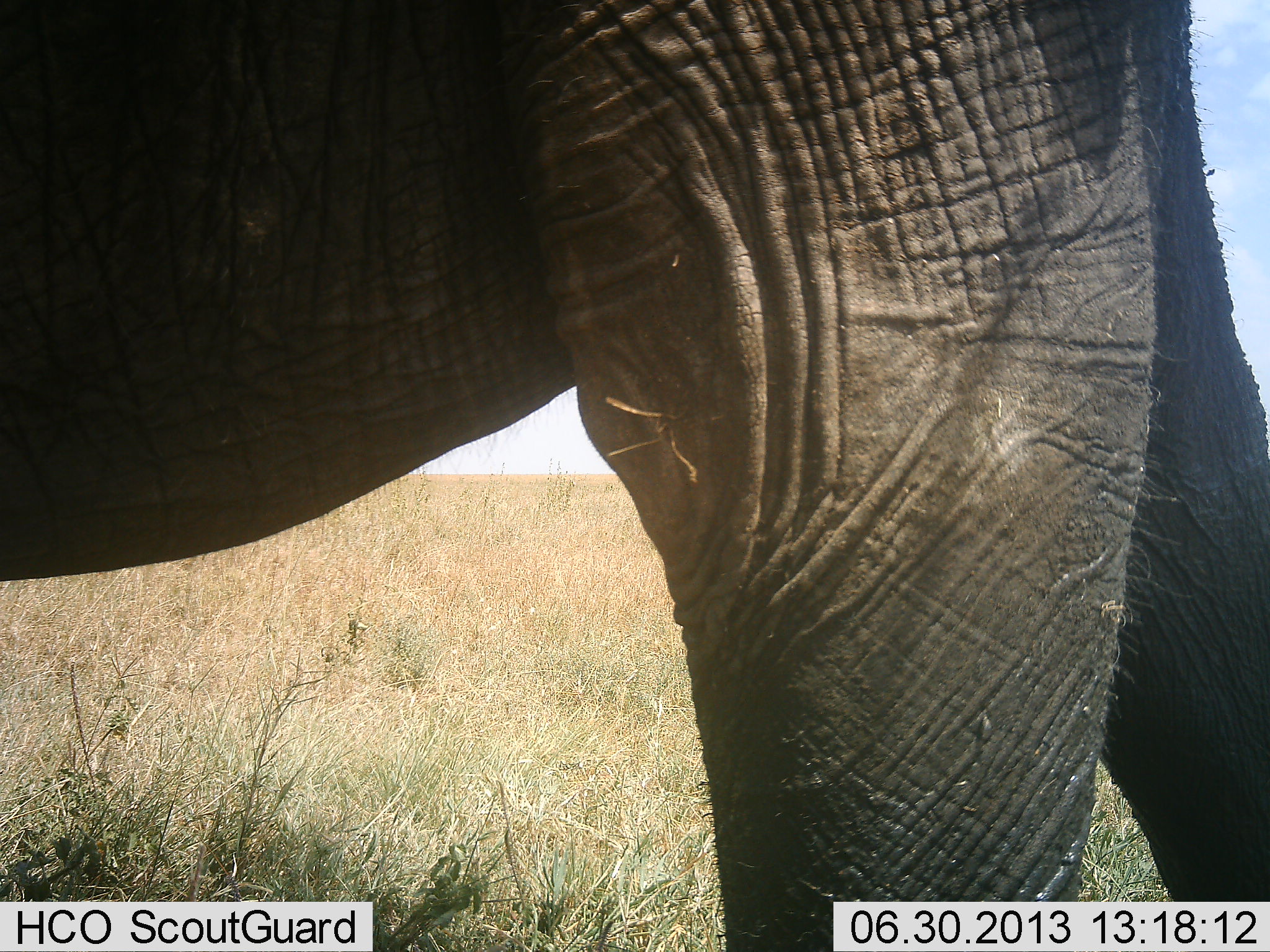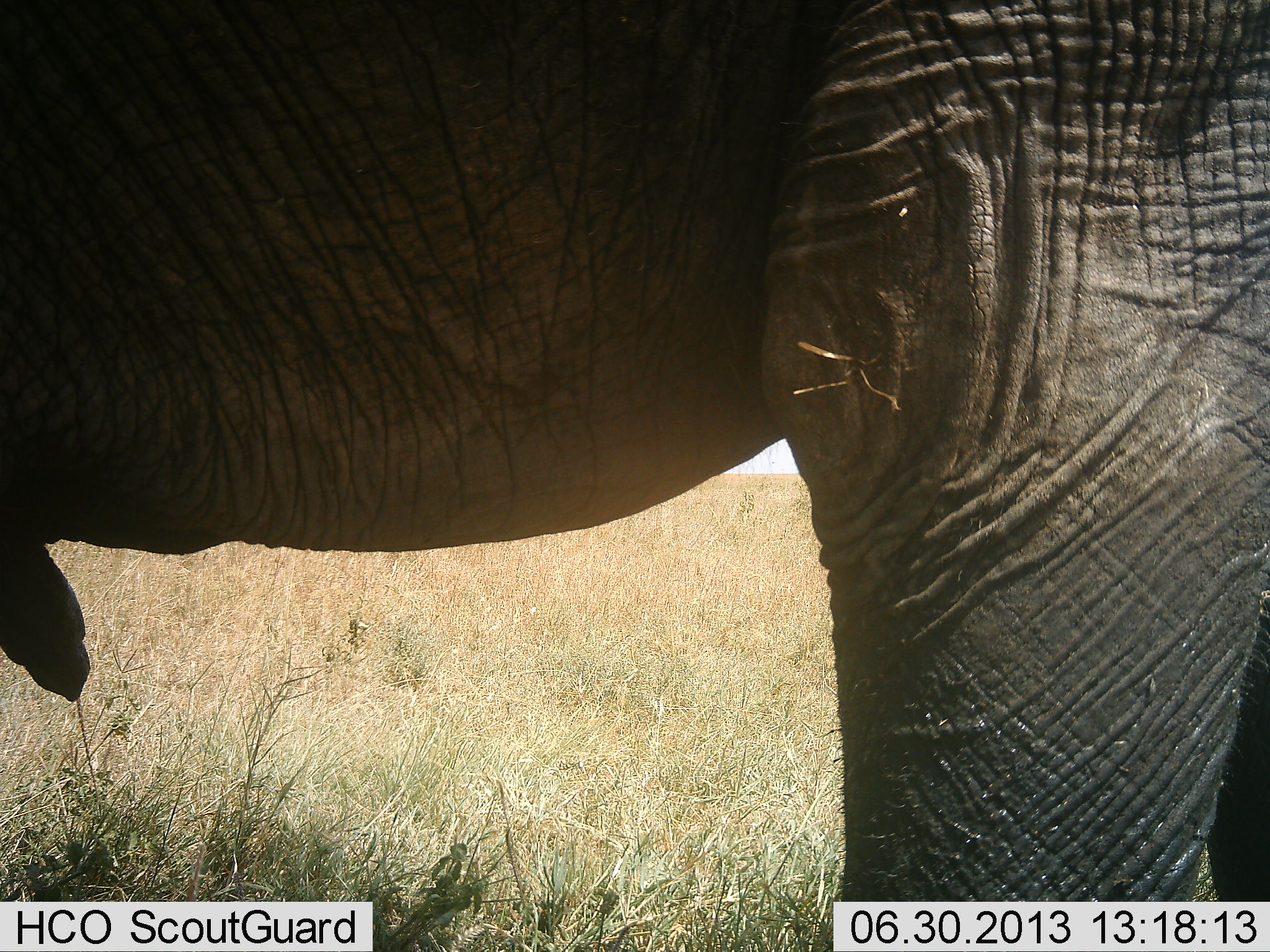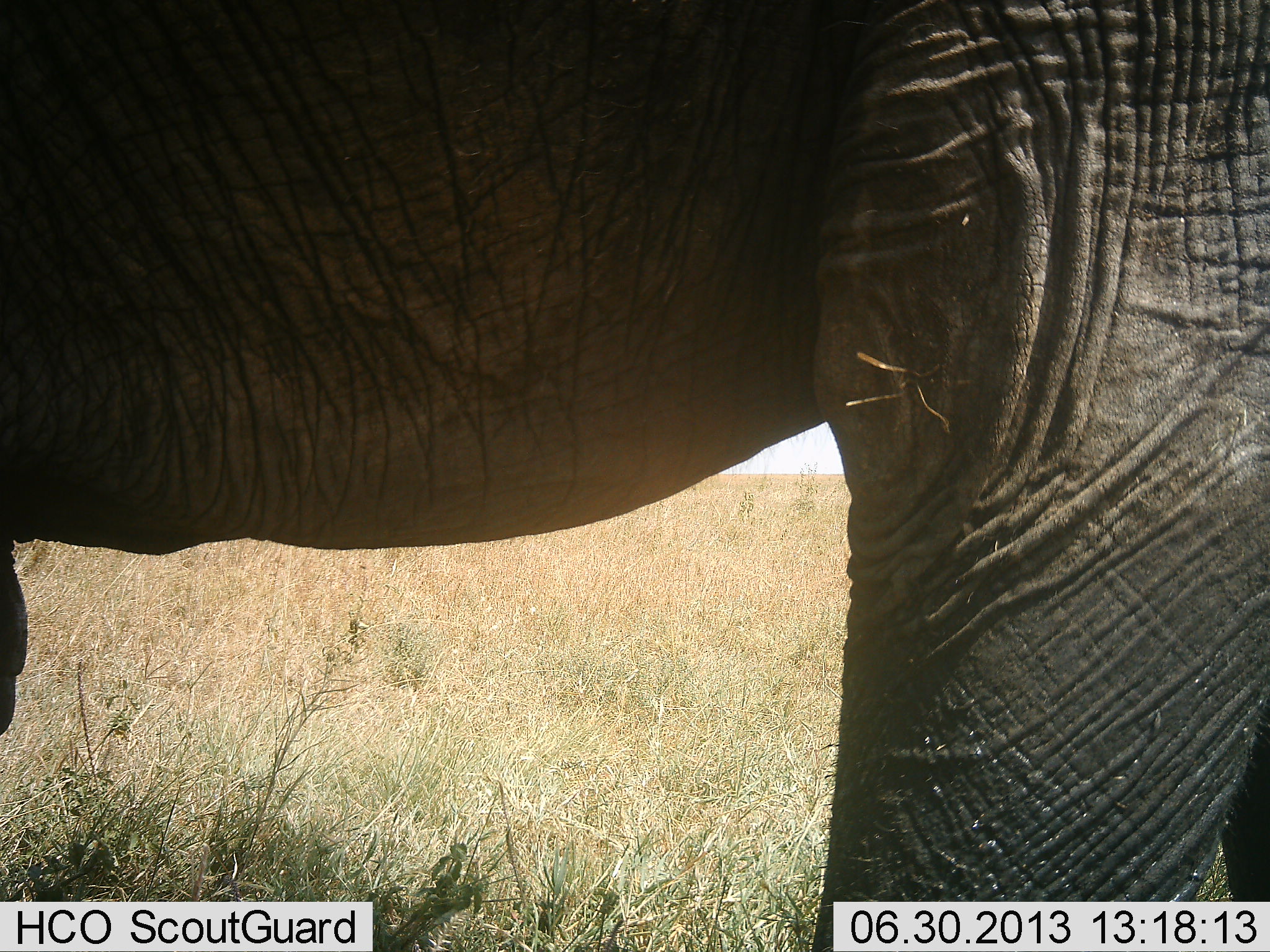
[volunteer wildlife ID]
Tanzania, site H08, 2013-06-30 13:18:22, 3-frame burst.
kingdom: Animalia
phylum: Chordata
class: Mammalia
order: Proboscidea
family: Elephantidae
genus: Loxodonta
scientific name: Loxodonta africana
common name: african bush elephant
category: elephant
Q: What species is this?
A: Elephant (african bush elephant) (Loxodonta africana).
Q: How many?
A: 1.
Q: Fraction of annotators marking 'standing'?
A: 50%.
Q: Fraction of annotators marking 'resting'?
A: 0%.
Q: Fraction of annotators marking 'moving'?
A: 50%.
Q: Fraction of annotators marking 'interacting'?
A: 3%.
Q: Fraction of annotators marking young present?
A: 0%.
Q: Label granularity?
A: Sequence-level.